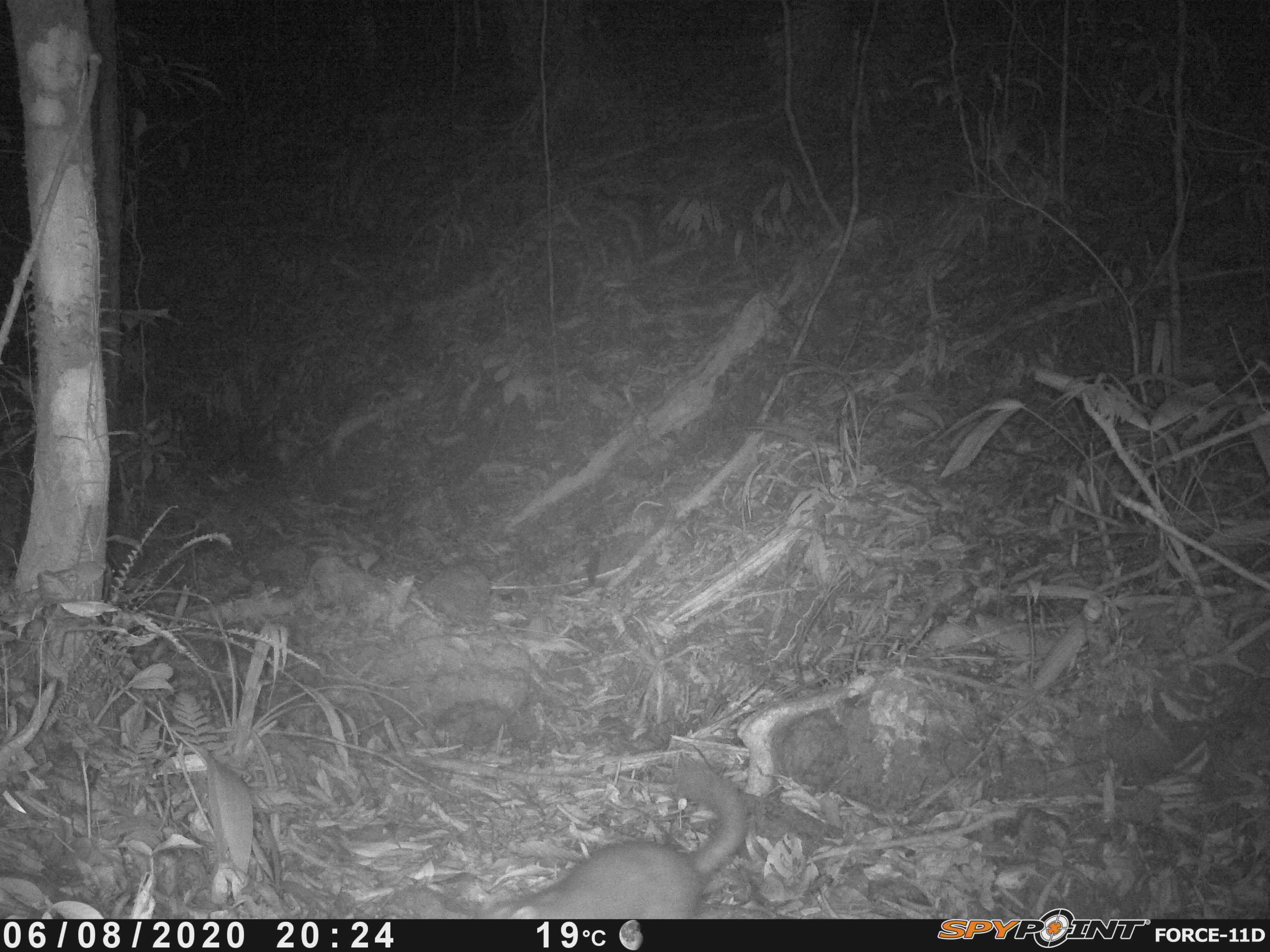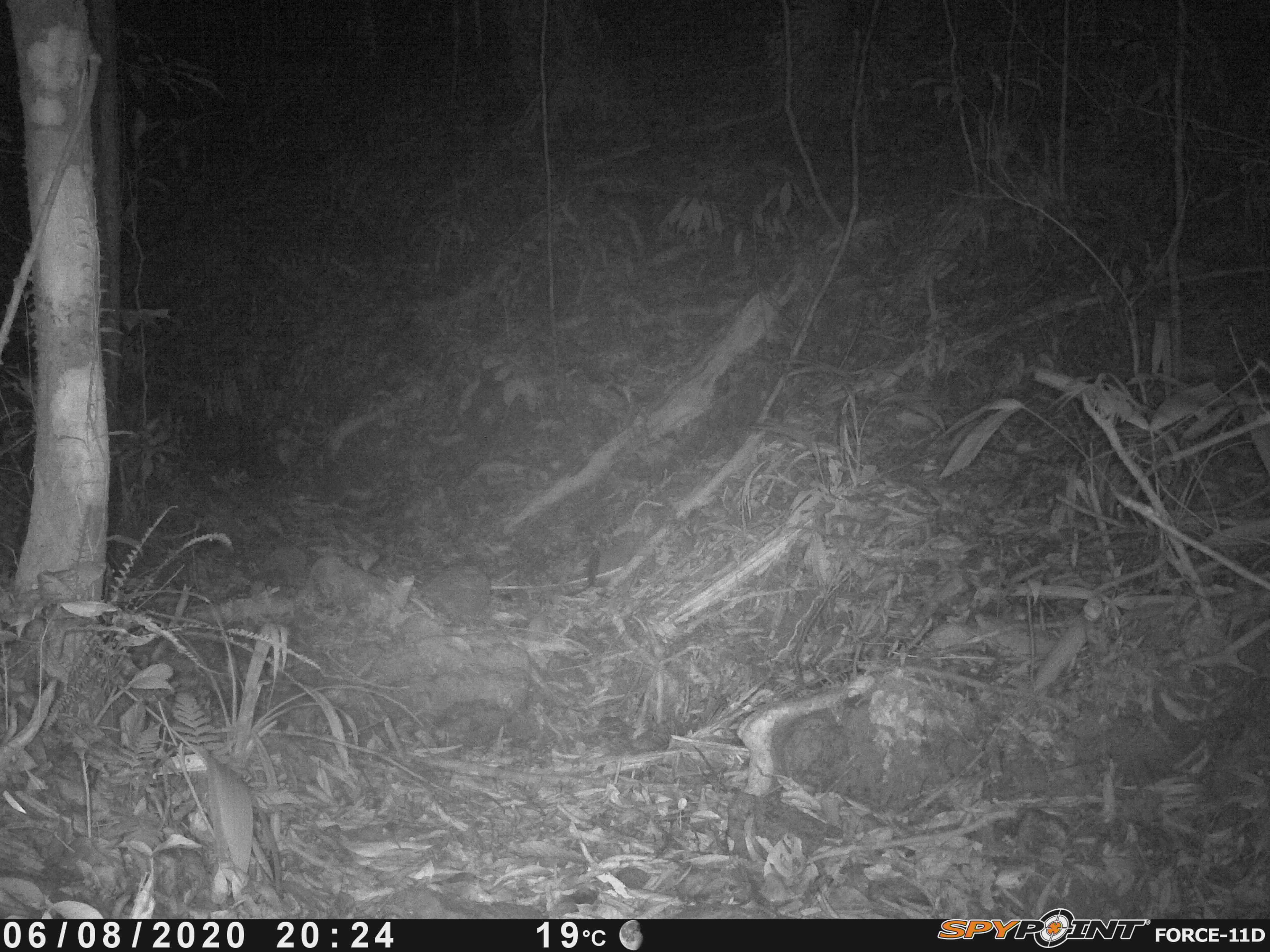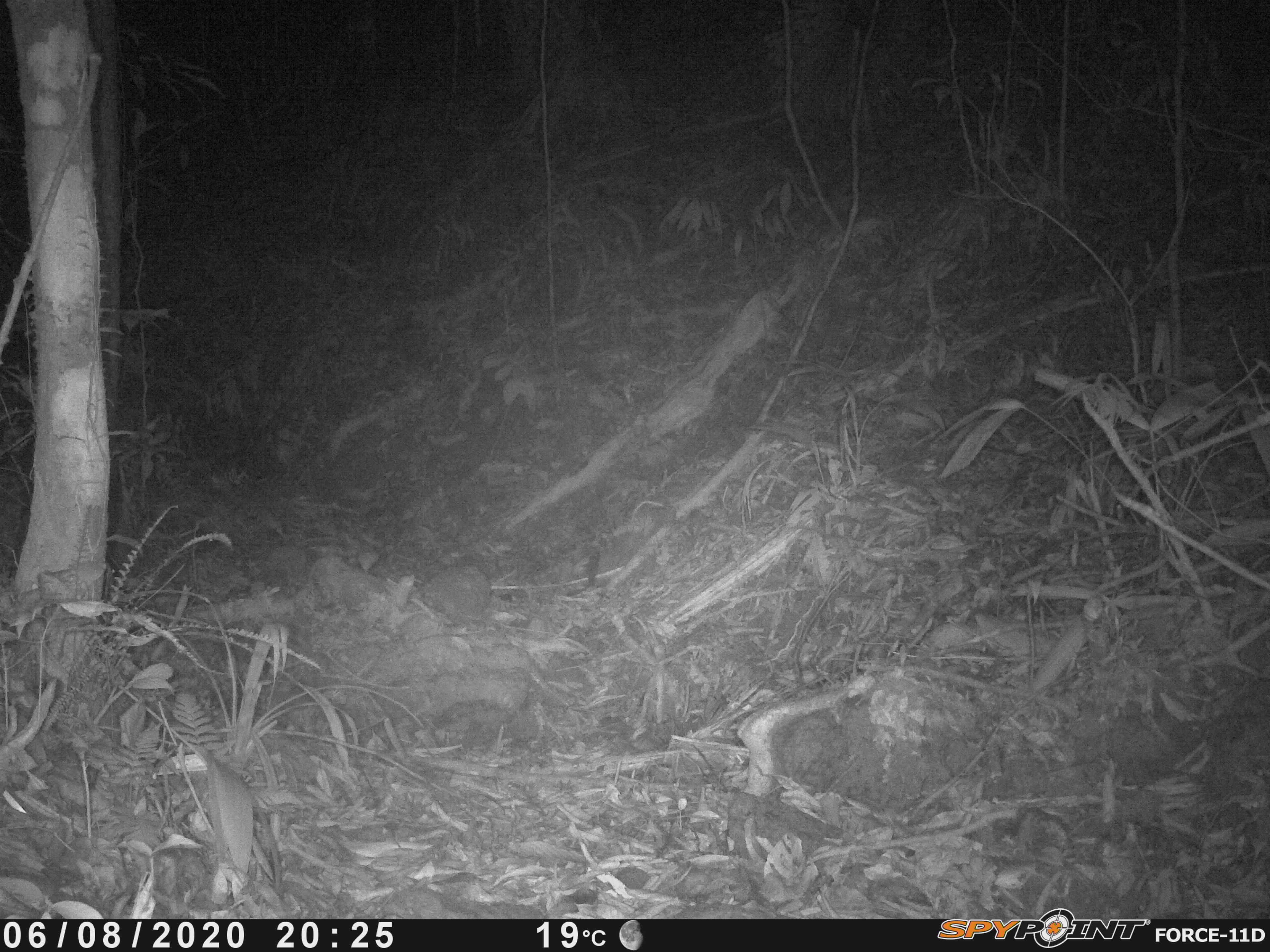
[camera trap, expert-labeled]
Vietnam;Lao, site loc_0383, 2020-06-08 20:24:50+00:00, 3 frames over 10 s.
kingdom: Animalia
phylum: Chordata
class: Mammalia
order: Carnivora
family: Mustelidae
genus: Melogale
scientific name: Melogale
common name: ferret badger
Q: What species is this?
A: Ferret badger (Melogale).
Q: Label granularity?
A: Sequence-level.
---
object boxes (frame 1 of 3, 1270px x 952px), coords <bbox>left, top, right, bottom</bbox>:
ferret badger: <bbox>480, 761, 751, 919</bbox>